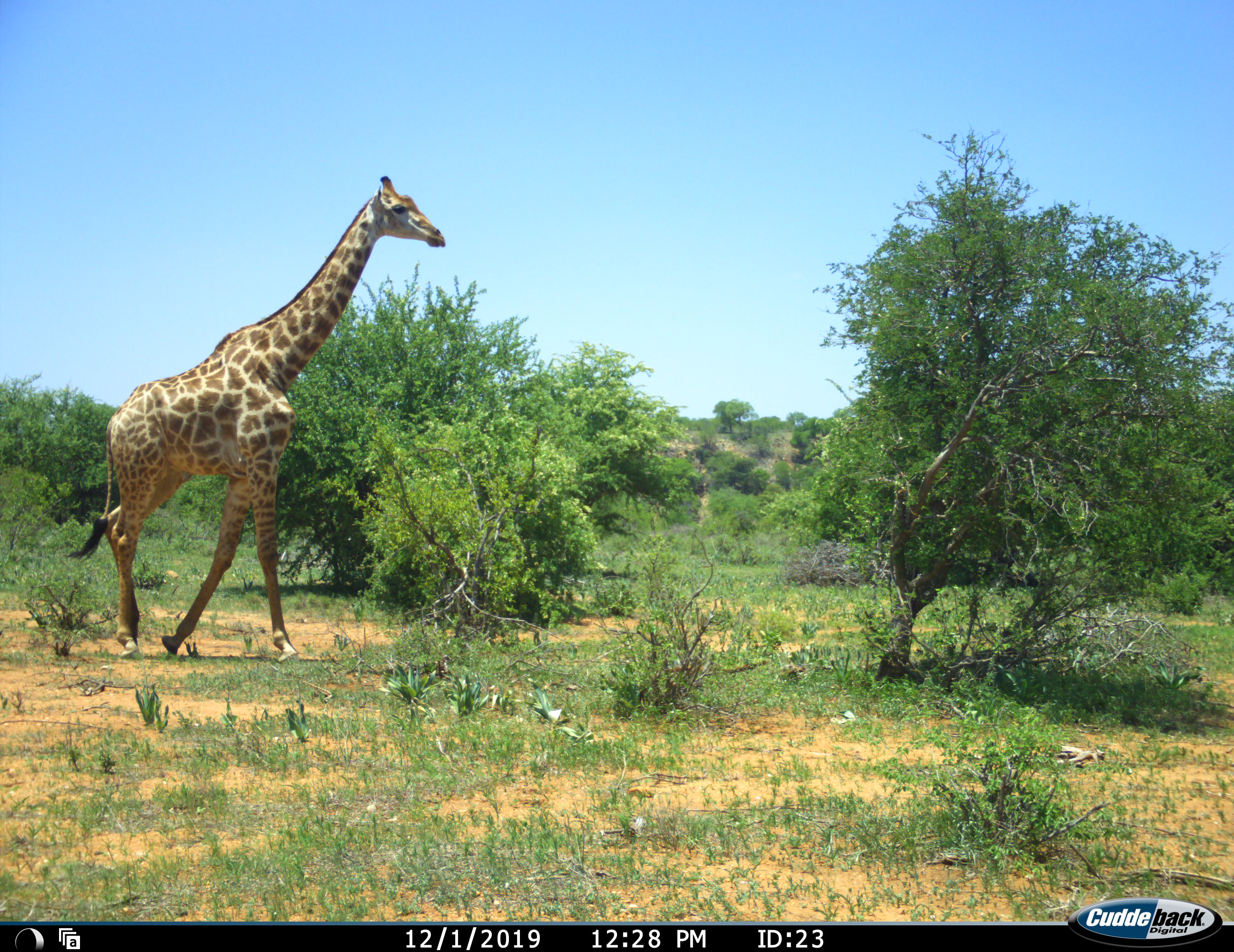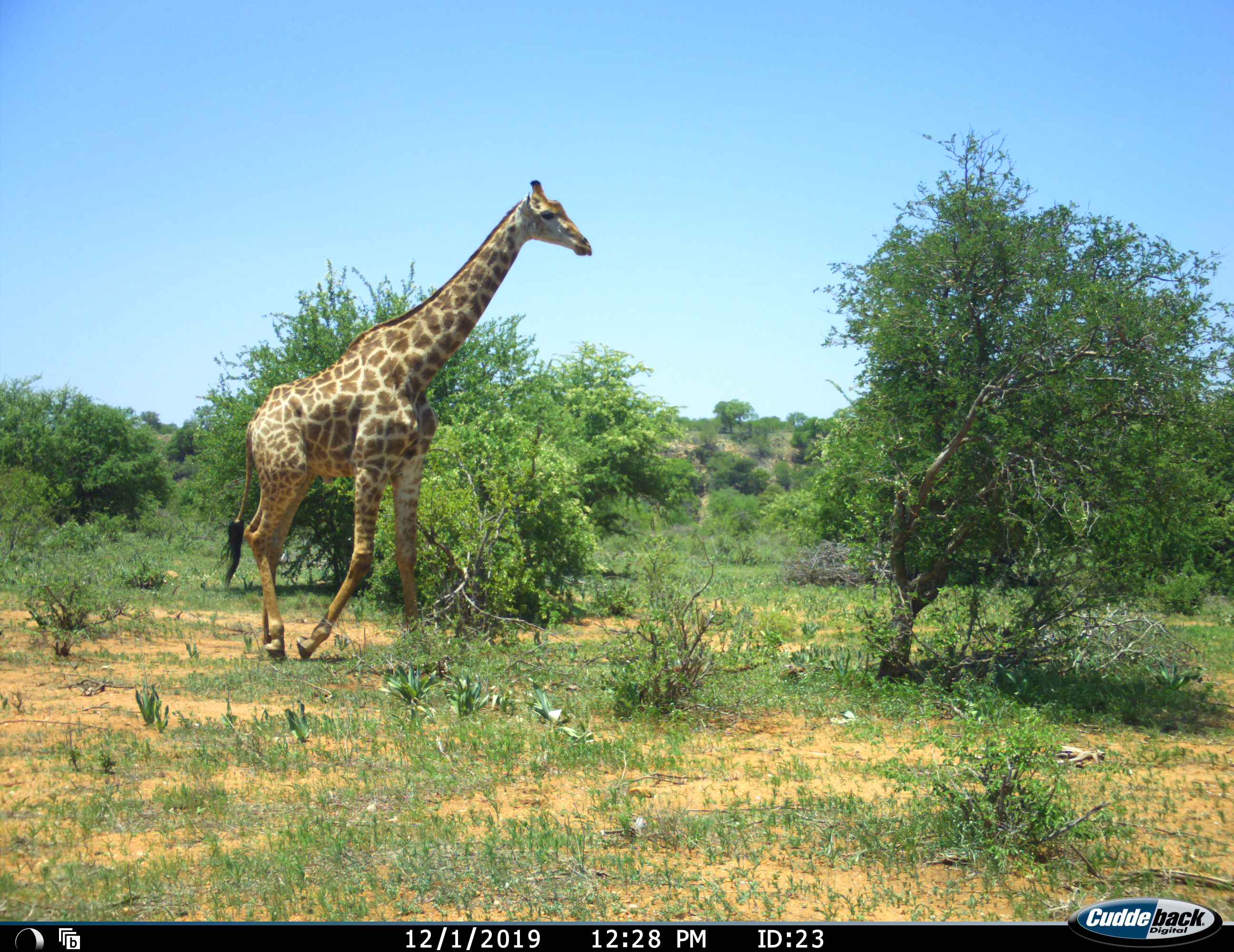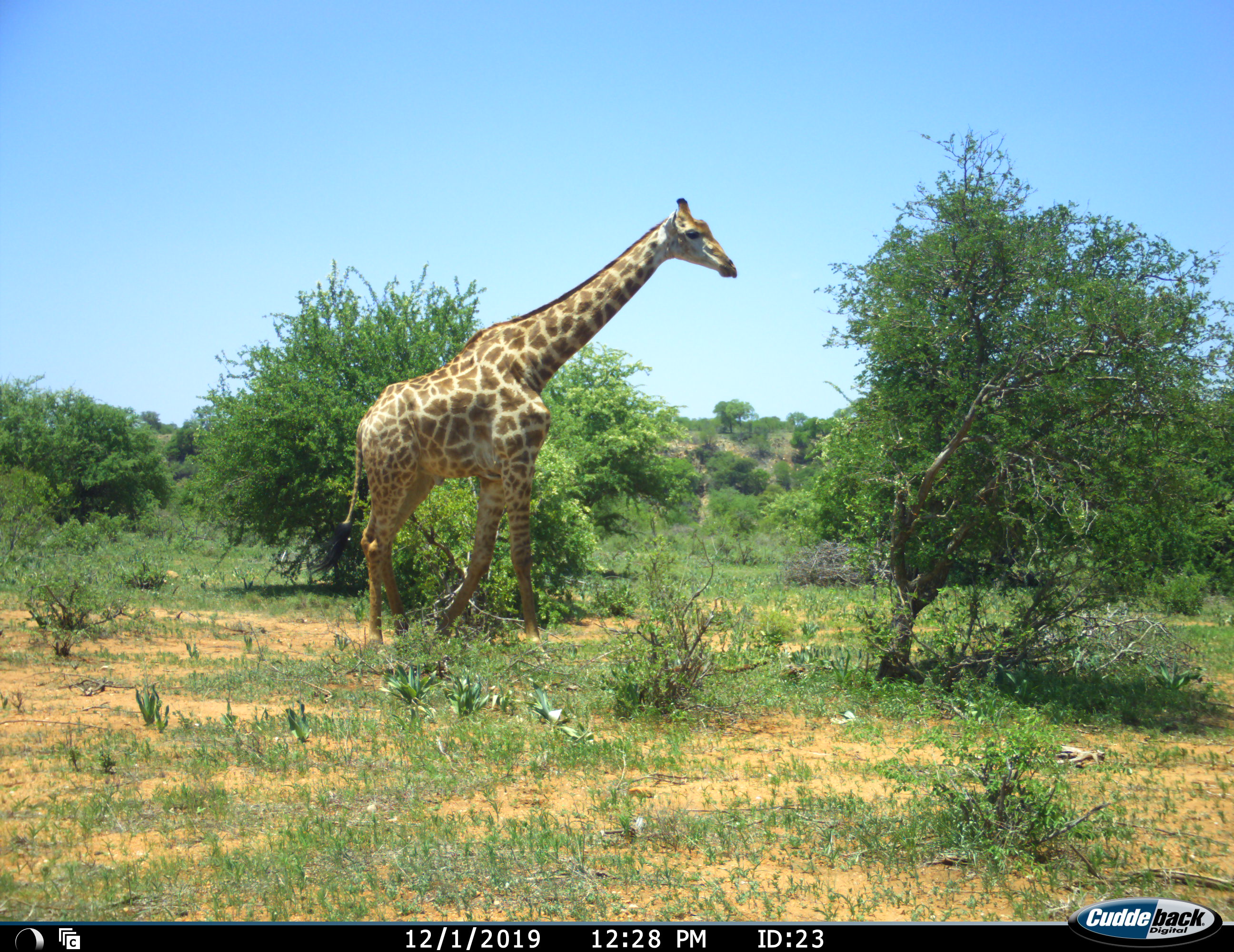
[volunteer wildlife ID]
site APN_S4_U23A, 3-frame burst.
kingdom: Animalia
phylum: Chordata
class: Mammalia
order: Artiodactyla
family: Giraffidae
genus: Giraffa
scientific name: Giraffa camelopardalis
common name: giraffe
Giraffe (Giraffa camelopardalis), count 1. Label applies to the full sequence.